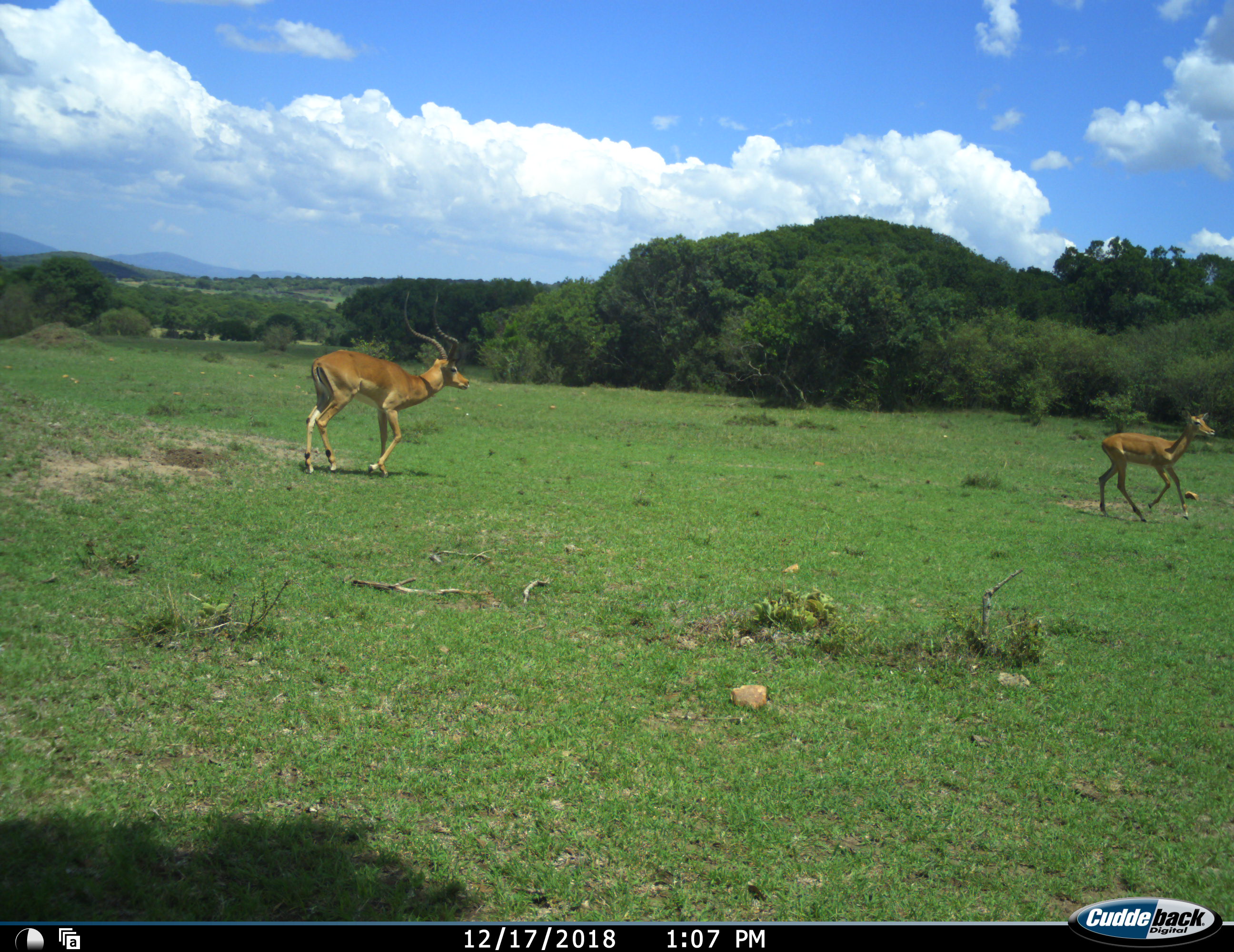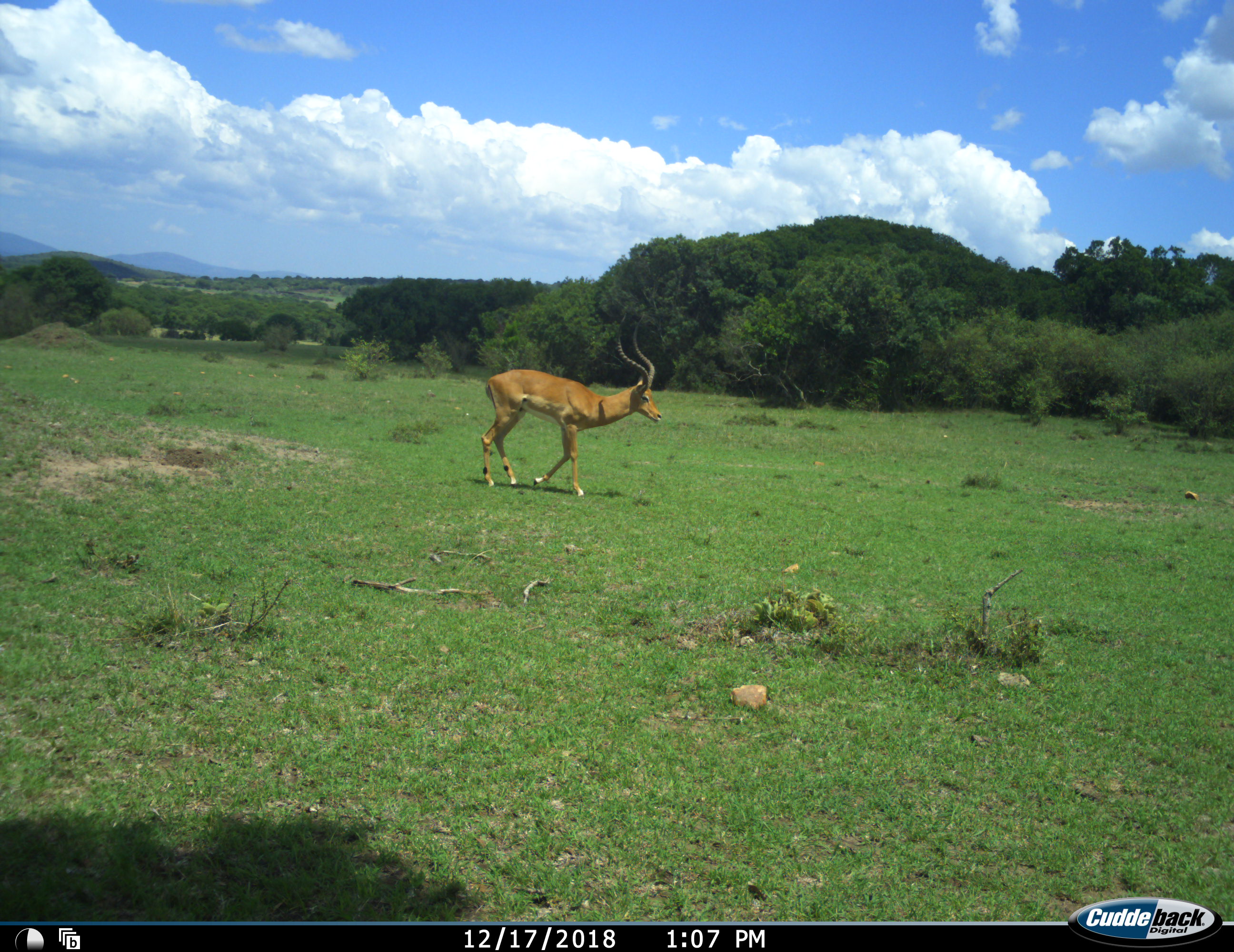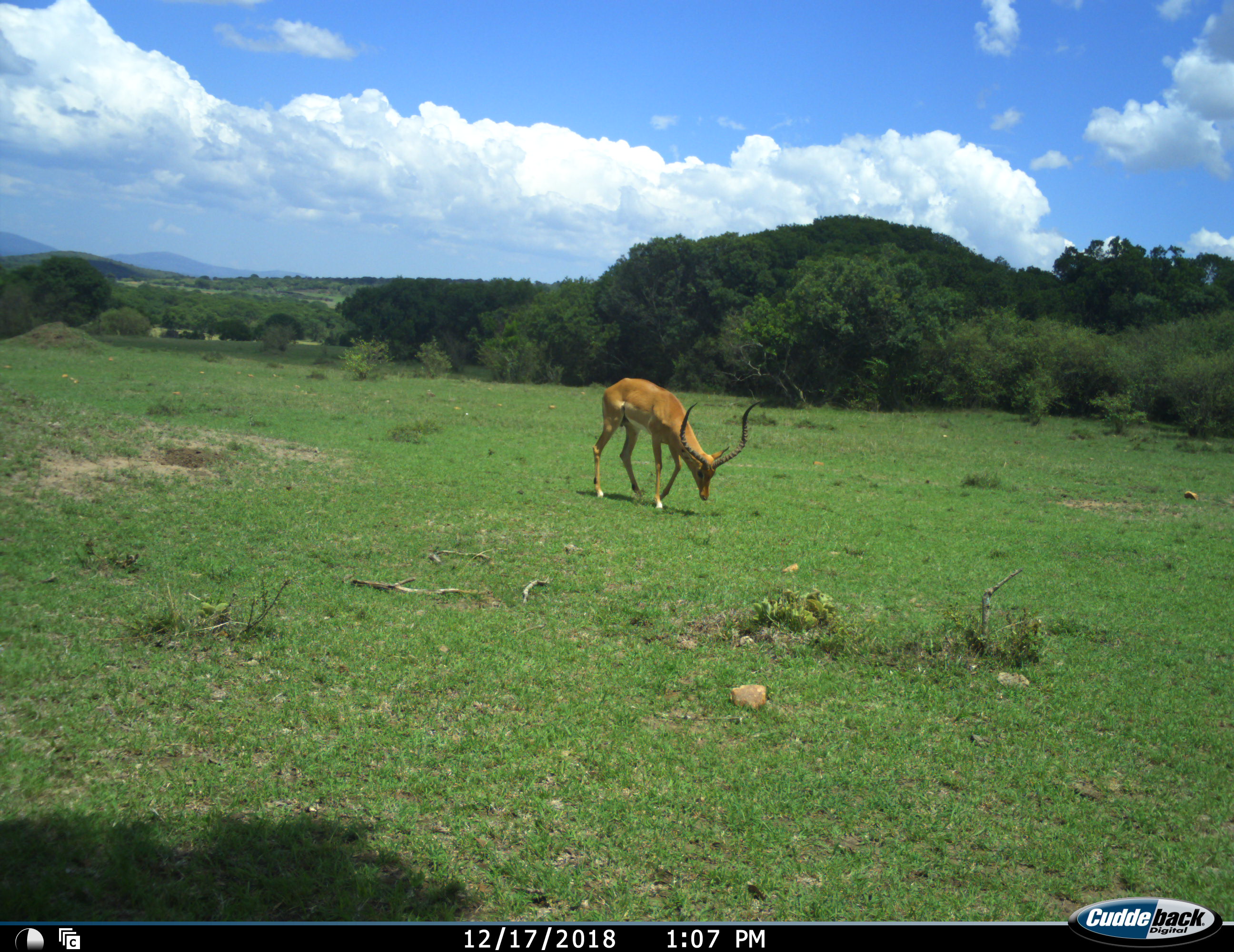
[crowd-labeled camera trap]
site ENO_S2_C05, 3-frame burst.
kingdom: Animalia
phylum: Chordata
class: Mammalia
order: Artiodactyla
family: Bovidae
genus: Aepyceros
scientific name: Aepyceros melampus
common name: impala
Impala (Aepyceros melampus), count 2. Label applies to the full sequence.